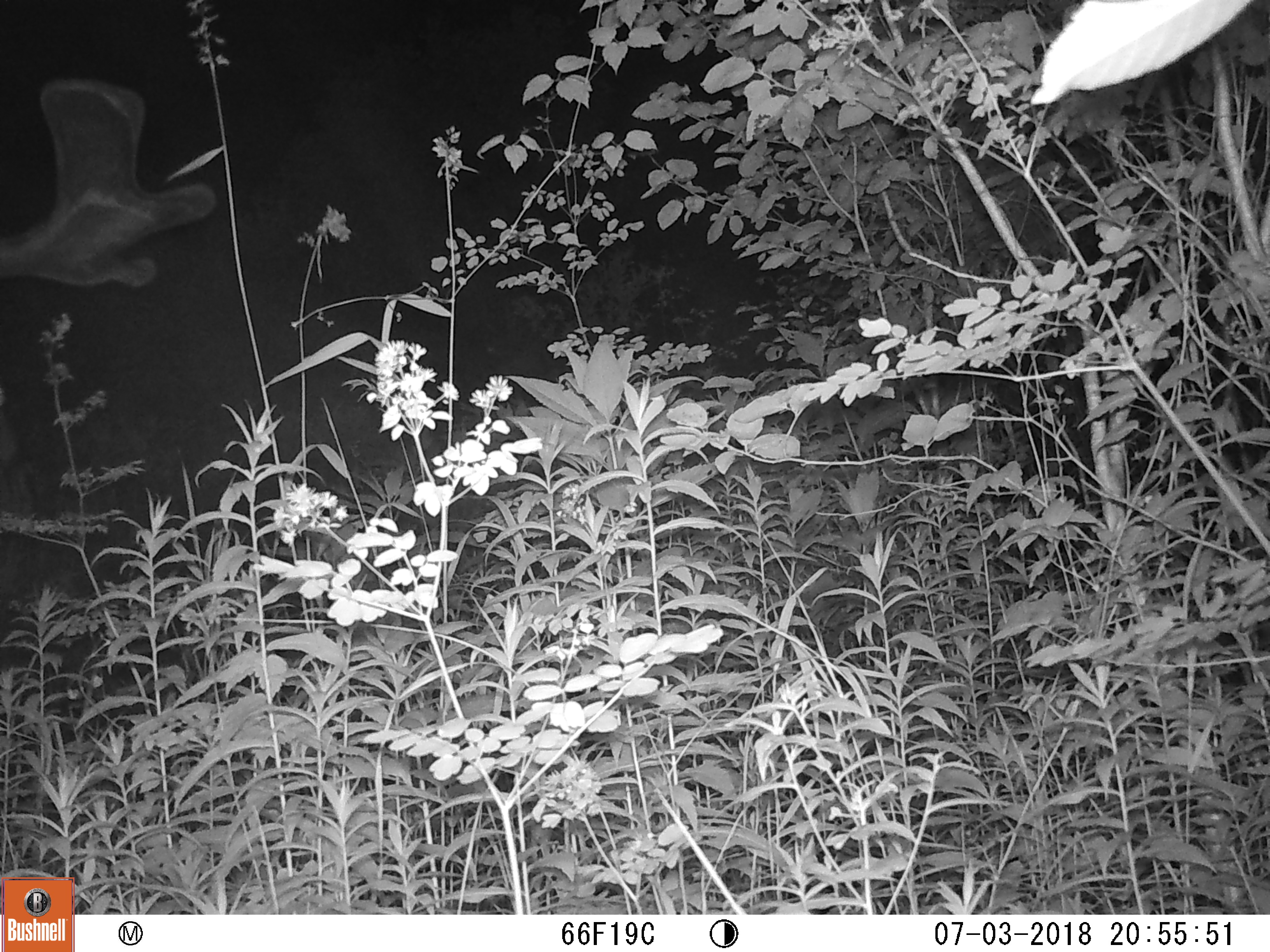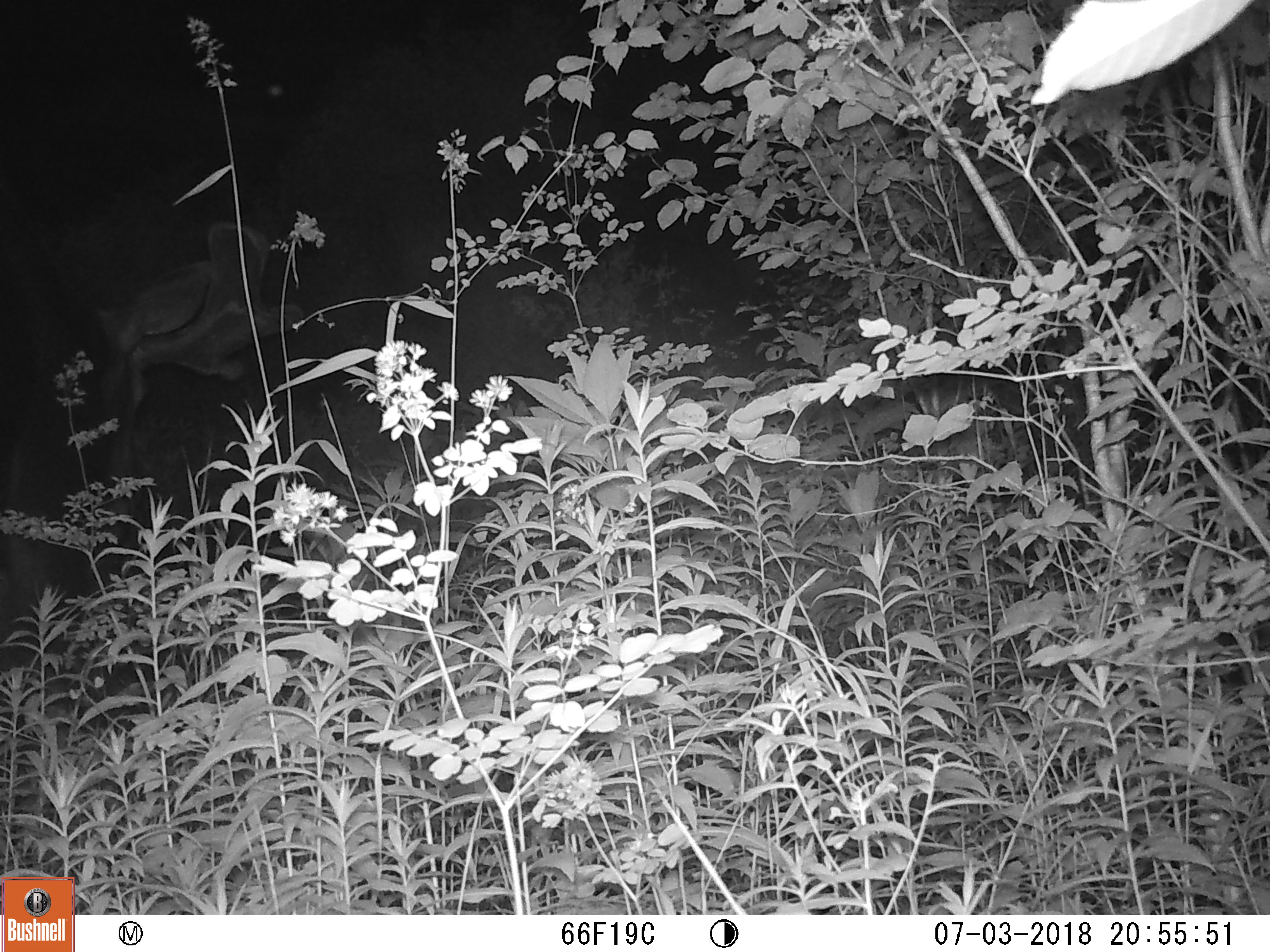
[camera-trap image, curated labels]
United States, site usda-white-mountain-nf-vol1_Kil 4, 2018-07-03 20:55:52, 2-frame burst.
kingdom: Animalia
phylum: Chordata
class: Mammalia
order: Artiodactyla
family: Cervidae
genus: Alces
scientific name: Alces alces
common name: moose